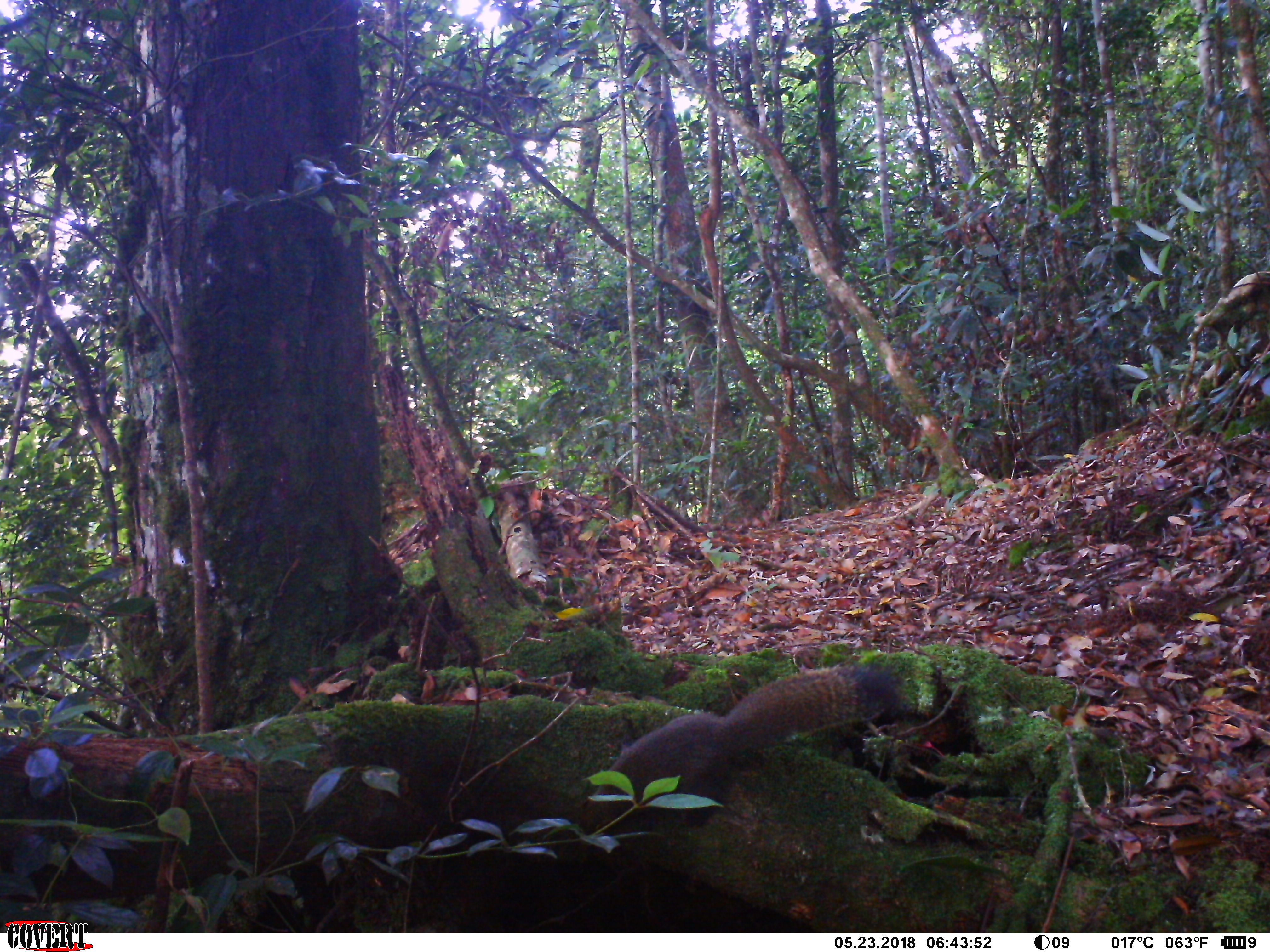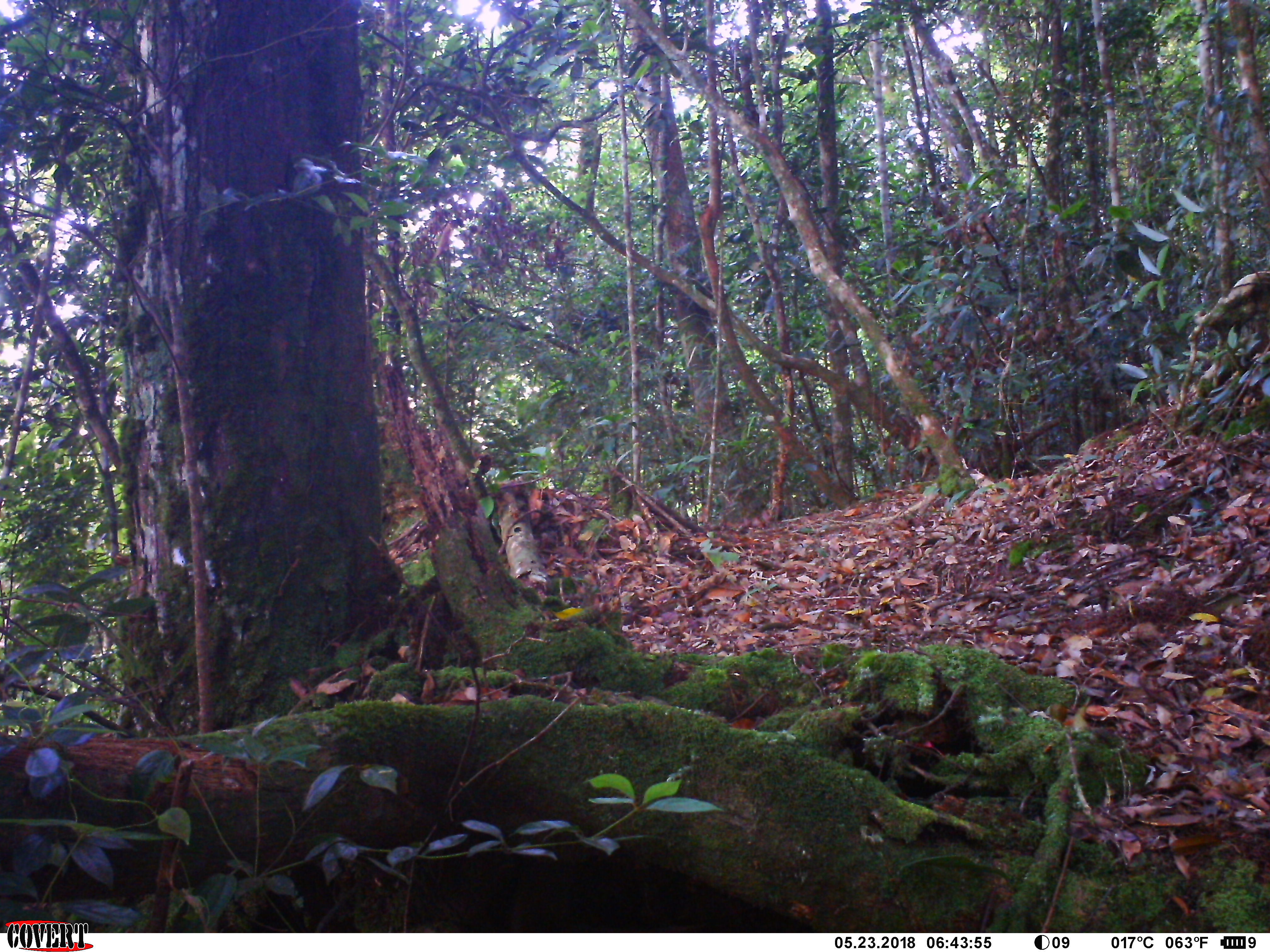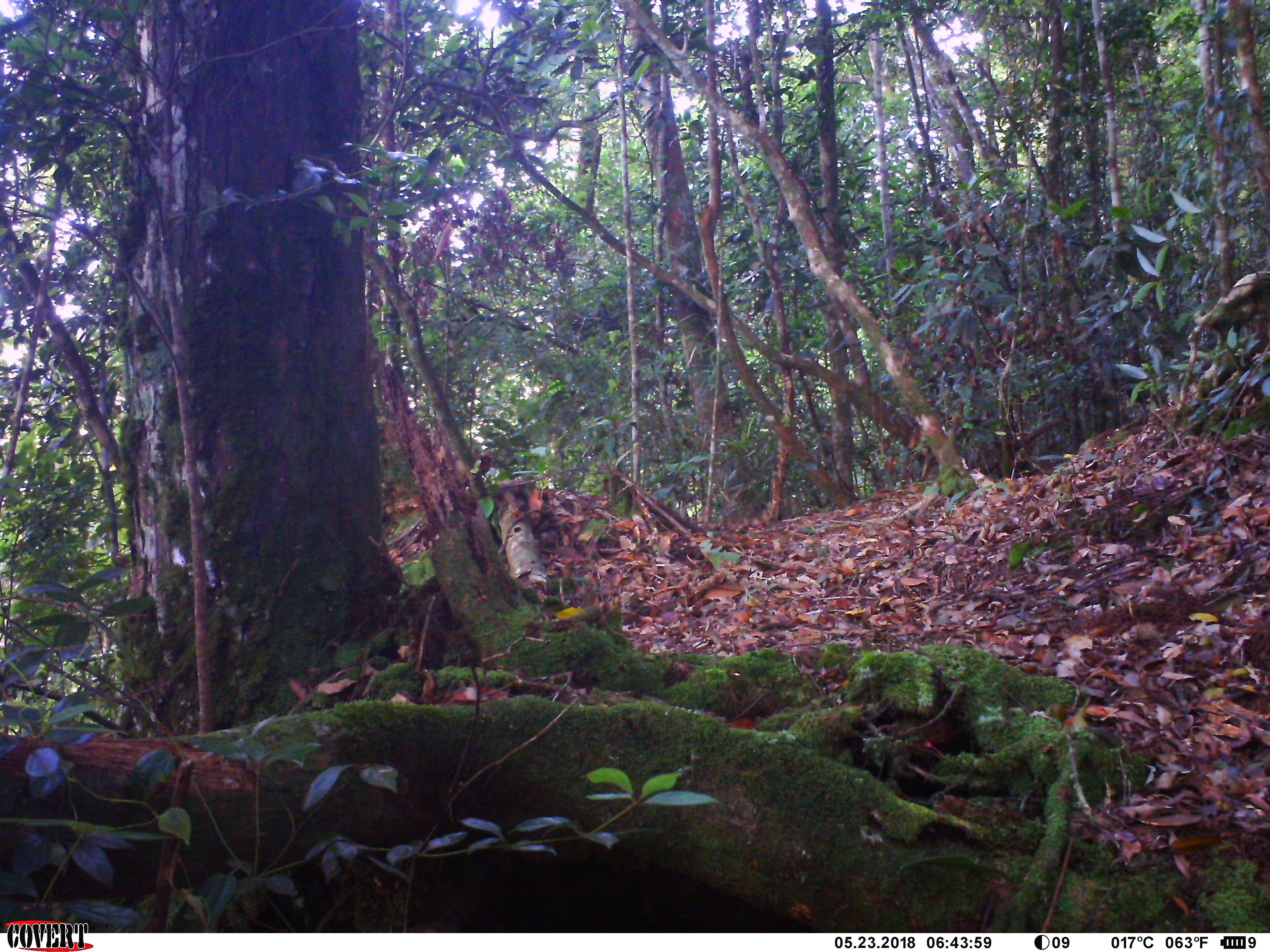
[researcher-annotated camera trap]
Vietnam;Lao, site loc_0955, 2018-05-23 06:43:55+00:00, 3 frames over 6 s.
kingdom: Animalia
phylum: Chordata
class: Mammalia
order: Rodentia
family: Sciuridae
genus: Sciurus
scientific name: Sciurus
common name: squirrel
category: unidentified squirrel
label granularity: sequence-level